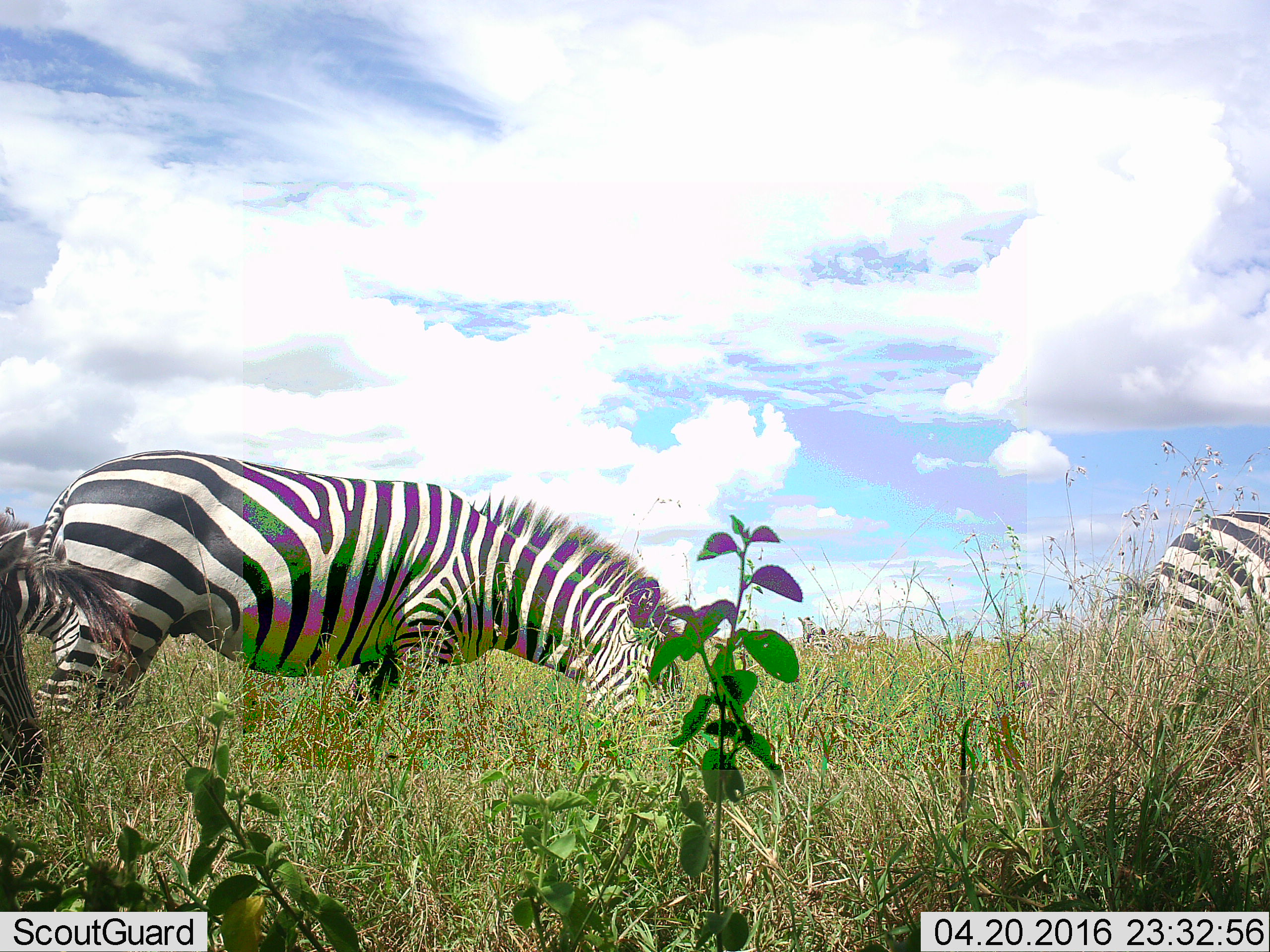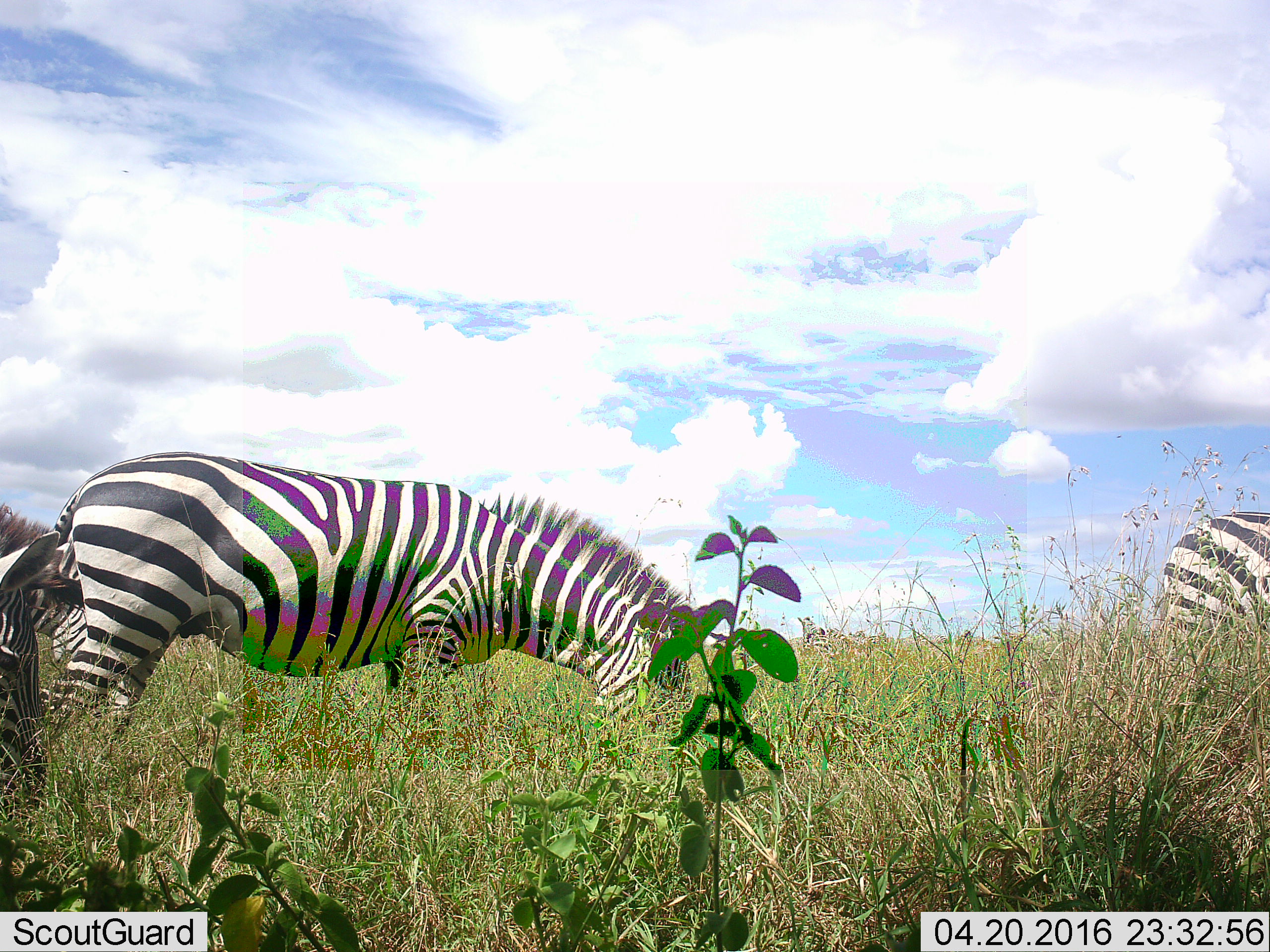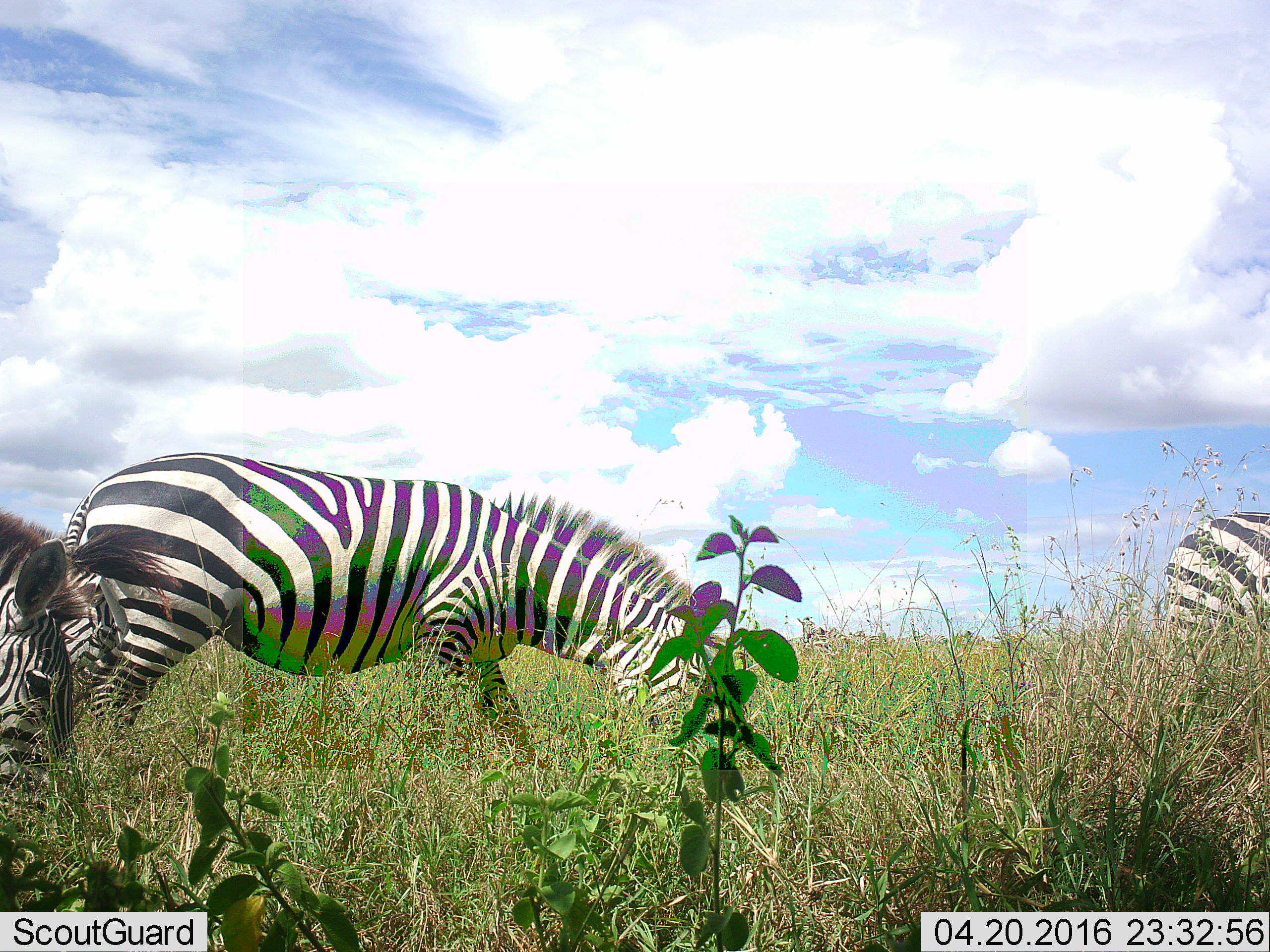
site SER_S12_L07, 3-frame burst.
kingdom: Animalia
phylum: Chordata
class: Mammalia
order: Perissodactyla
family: Equidae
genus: Equus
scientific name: Equus quagga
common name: plains zebra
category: zebraplains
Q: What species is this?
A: Zebraplains (plains zebra) (Equus quagga).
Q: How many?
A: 7.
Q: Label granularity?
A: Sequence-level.